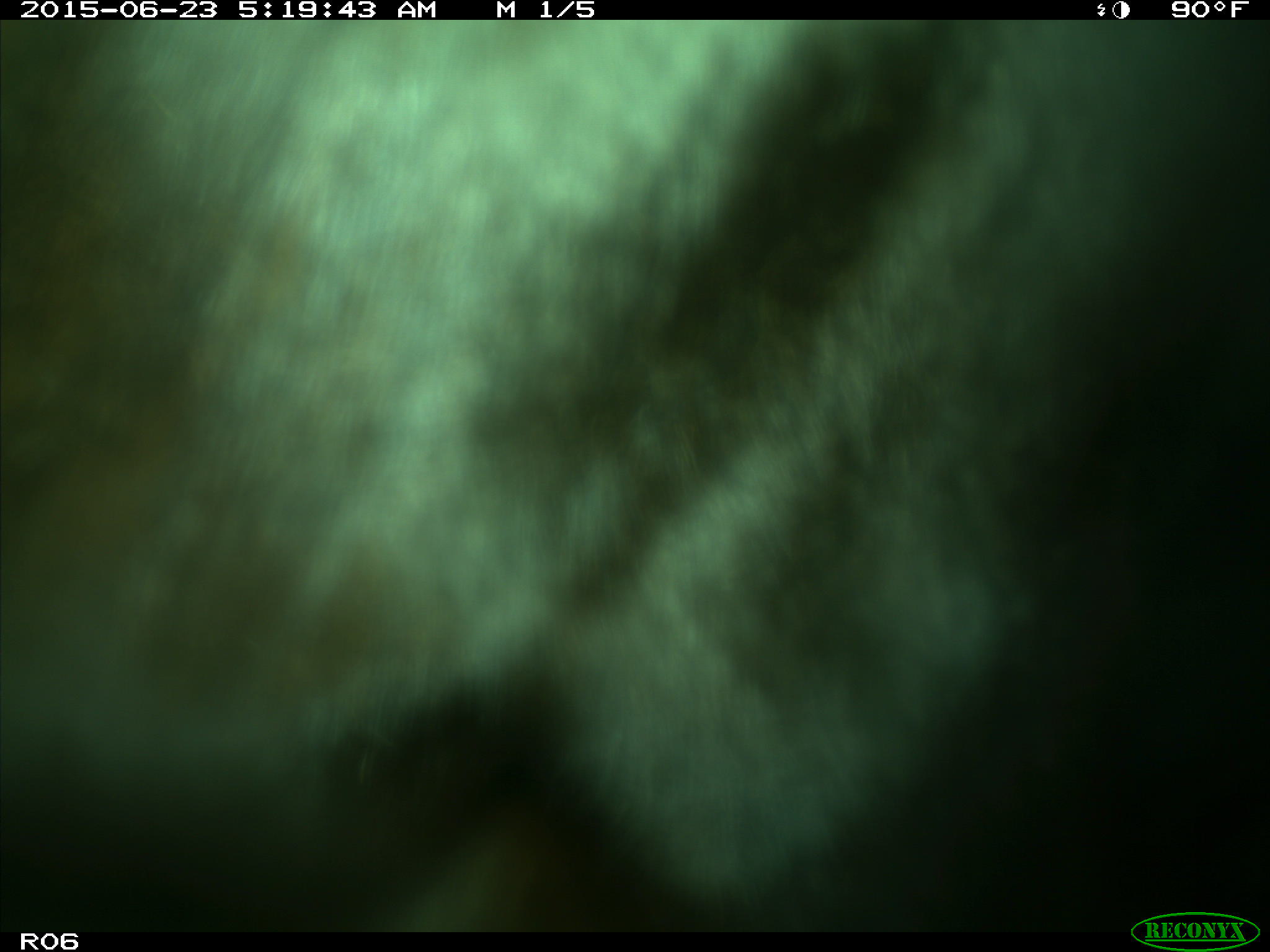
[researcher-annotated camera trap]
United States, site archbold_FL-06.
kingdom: Animalia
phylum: Chordata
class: Mammalia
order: Artiodactyla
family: Bovidae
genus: Bos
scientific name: Bos taurus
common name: domestic cow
Bos taurus (domestic cow).